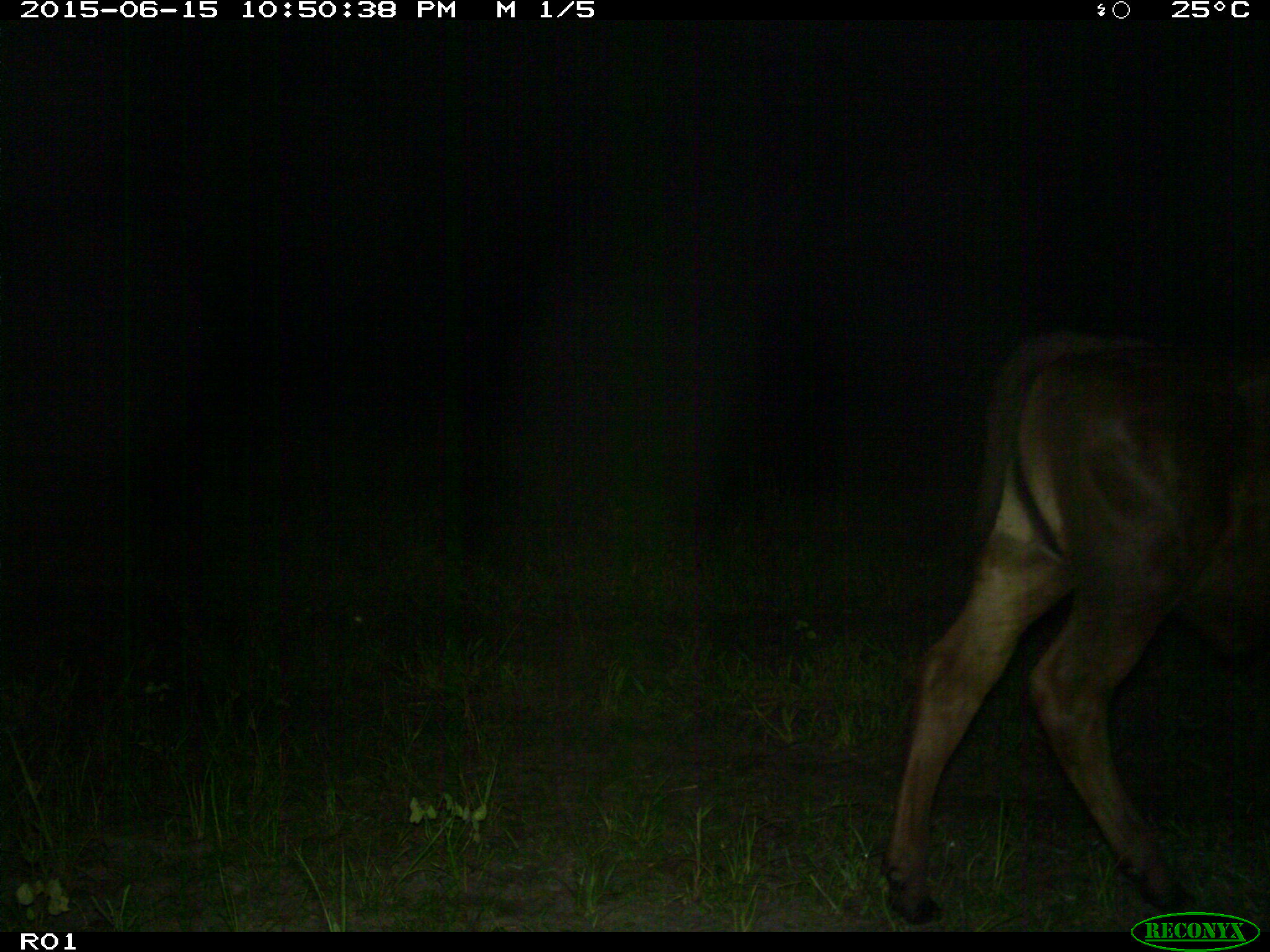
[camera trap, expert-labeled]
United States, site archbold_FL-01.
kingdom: Animalia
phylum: Chordata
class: Mammalia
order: Artiodactyla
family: Bovidae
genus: Bos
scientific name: Bos taurus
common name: domestic cow